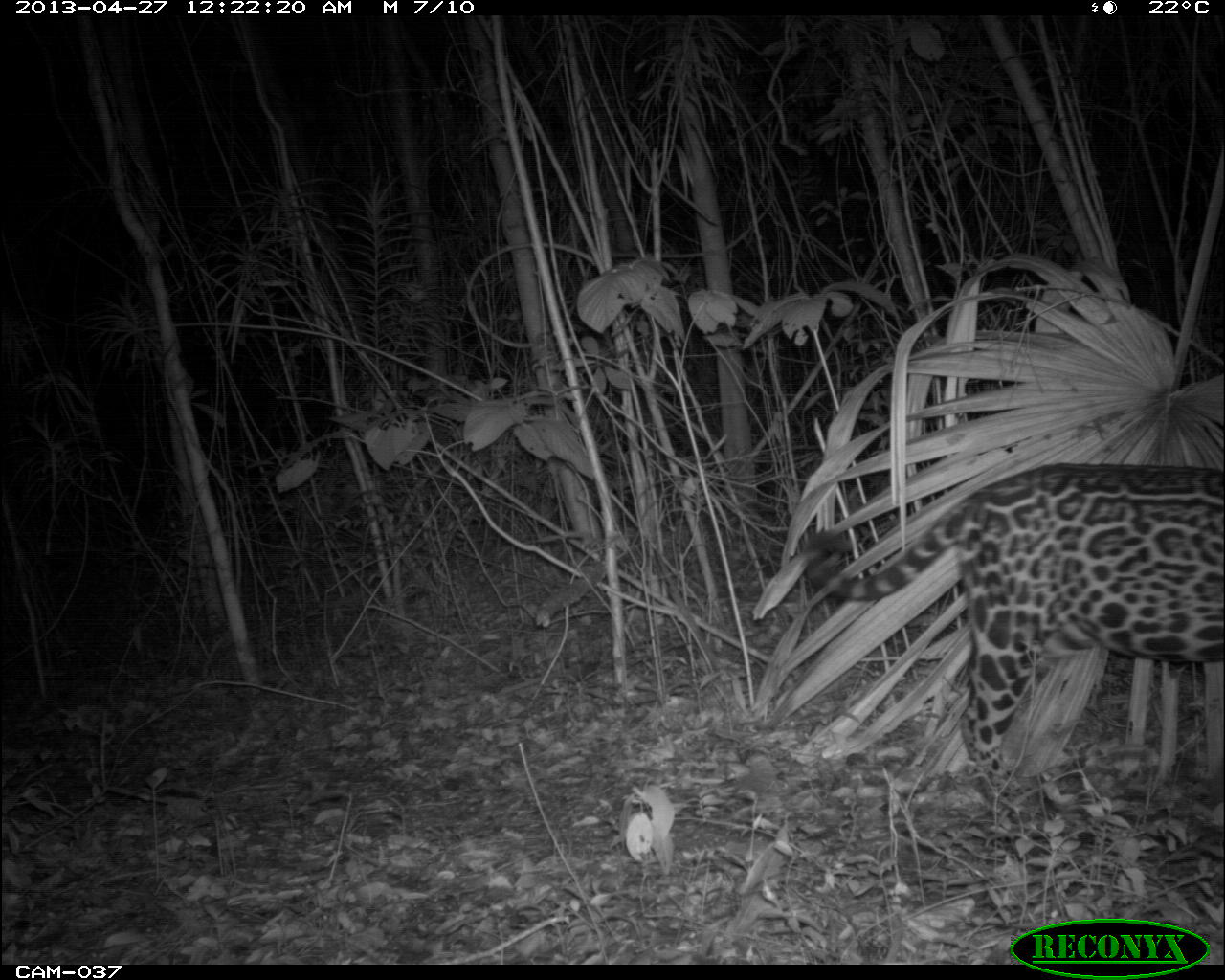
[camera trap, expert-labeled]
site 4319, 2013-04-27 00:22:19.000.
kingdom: Animalia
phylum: Chordata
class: Mammalia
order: Carnivora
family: Felidae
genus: Panthera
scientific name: Panthera onca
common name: jaguar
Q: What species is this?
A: Panthera onca (jaguar).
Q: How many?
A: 1.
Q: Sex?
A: Male.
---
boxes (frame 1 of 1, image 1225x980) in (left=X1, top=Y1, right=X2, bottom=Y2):
panthera onca: (left=795, top=459, right=1224, bottom=798)